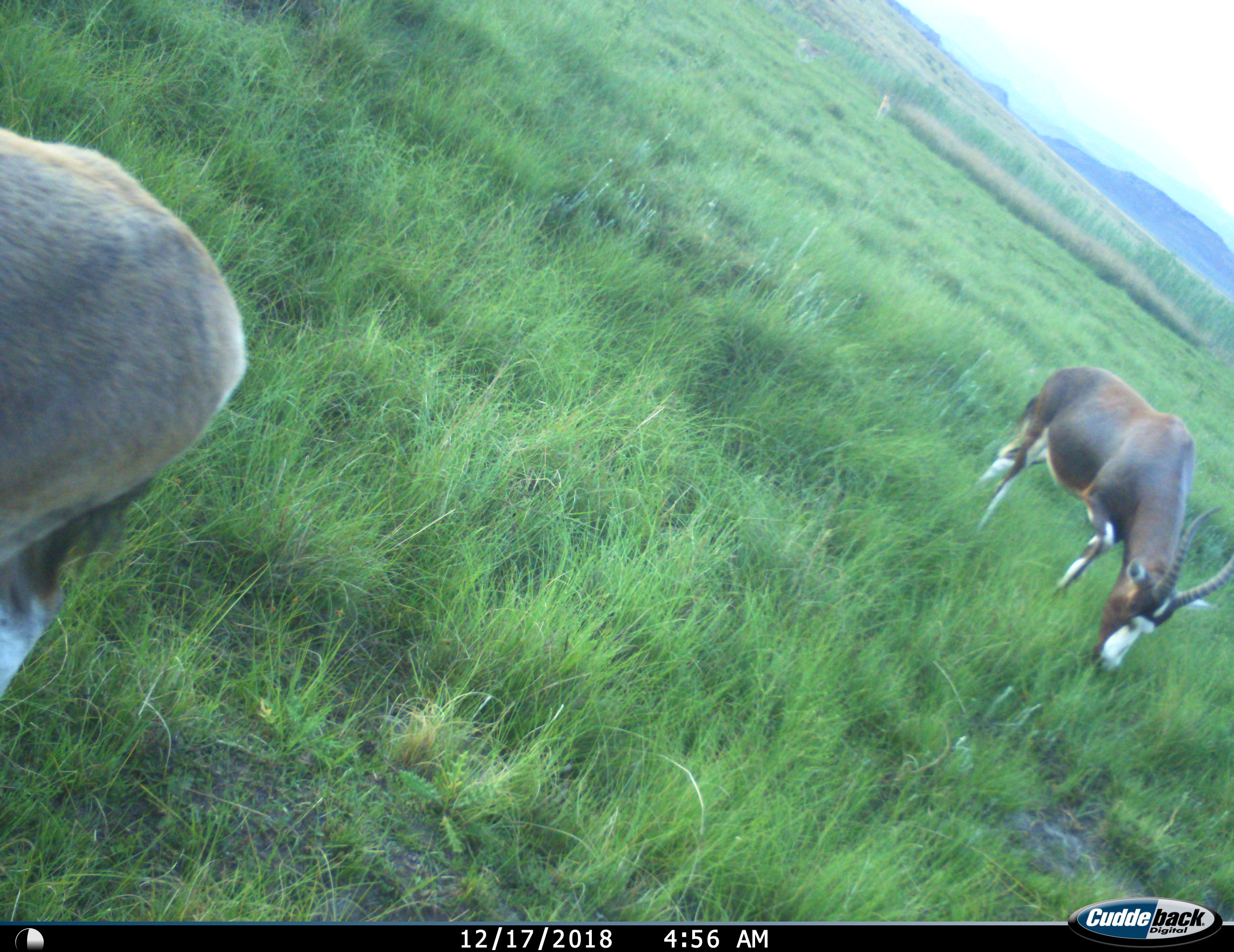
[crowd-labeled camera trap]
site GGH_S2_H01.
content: unidentified animal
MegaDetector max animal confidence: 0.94